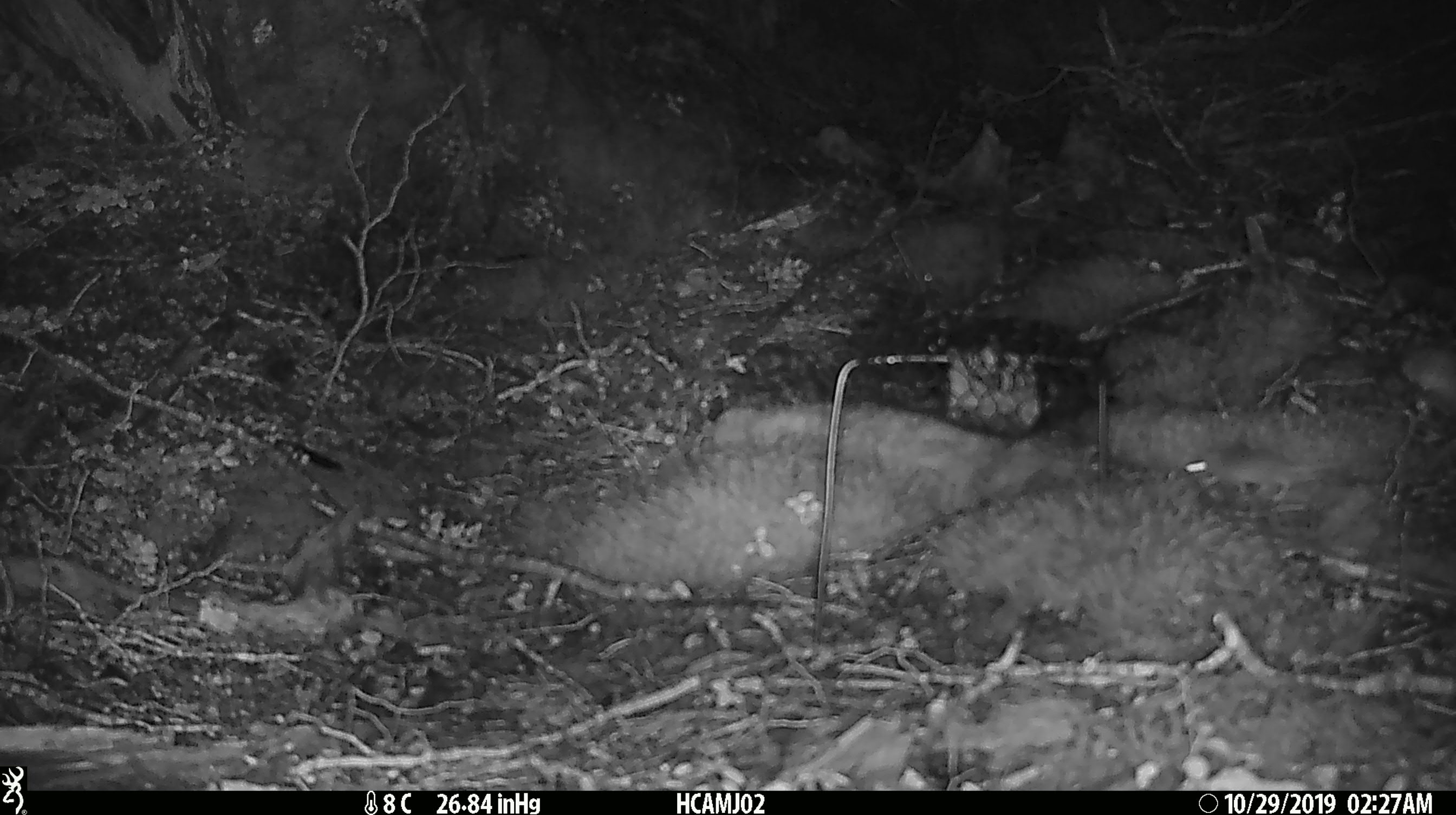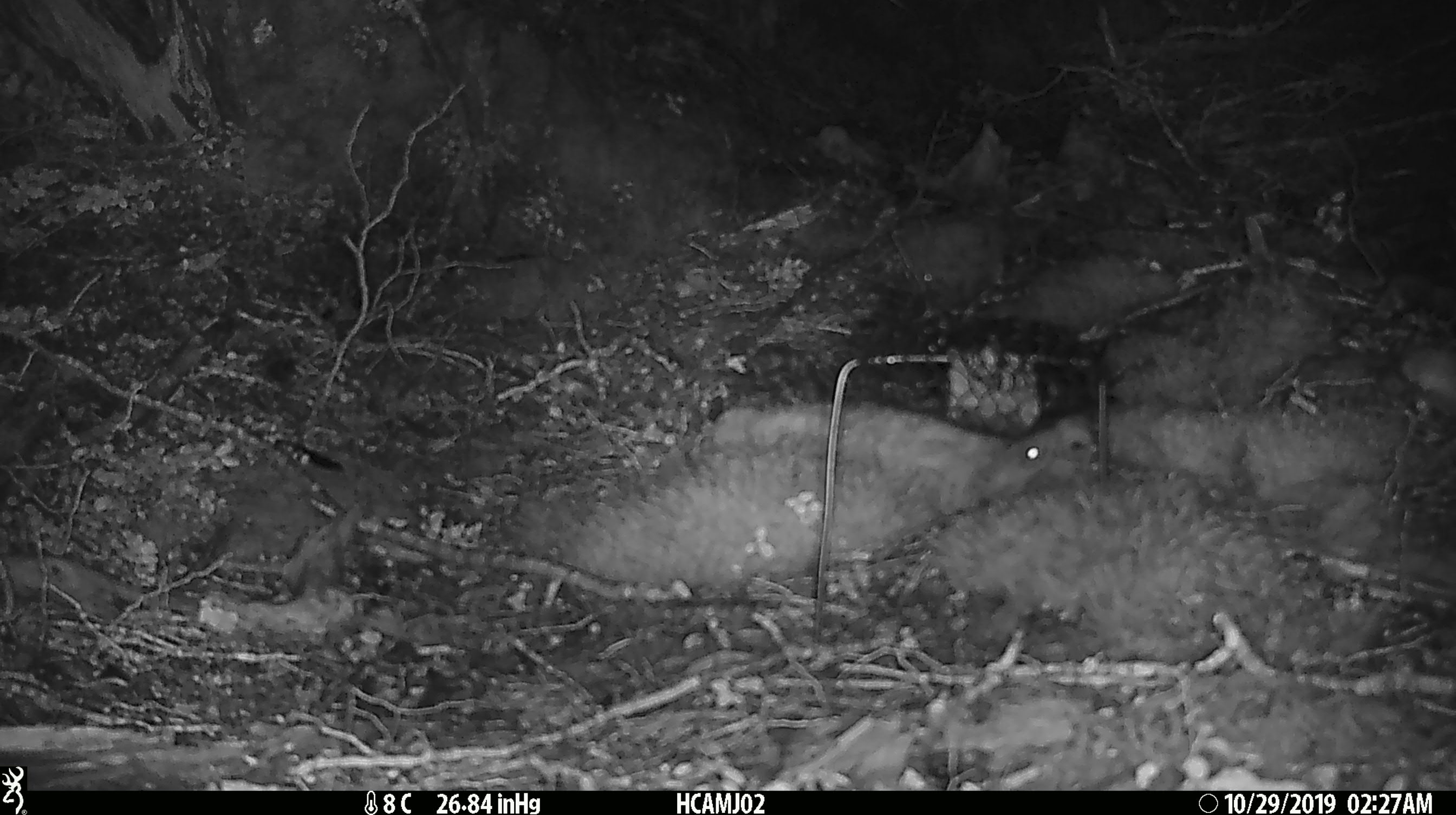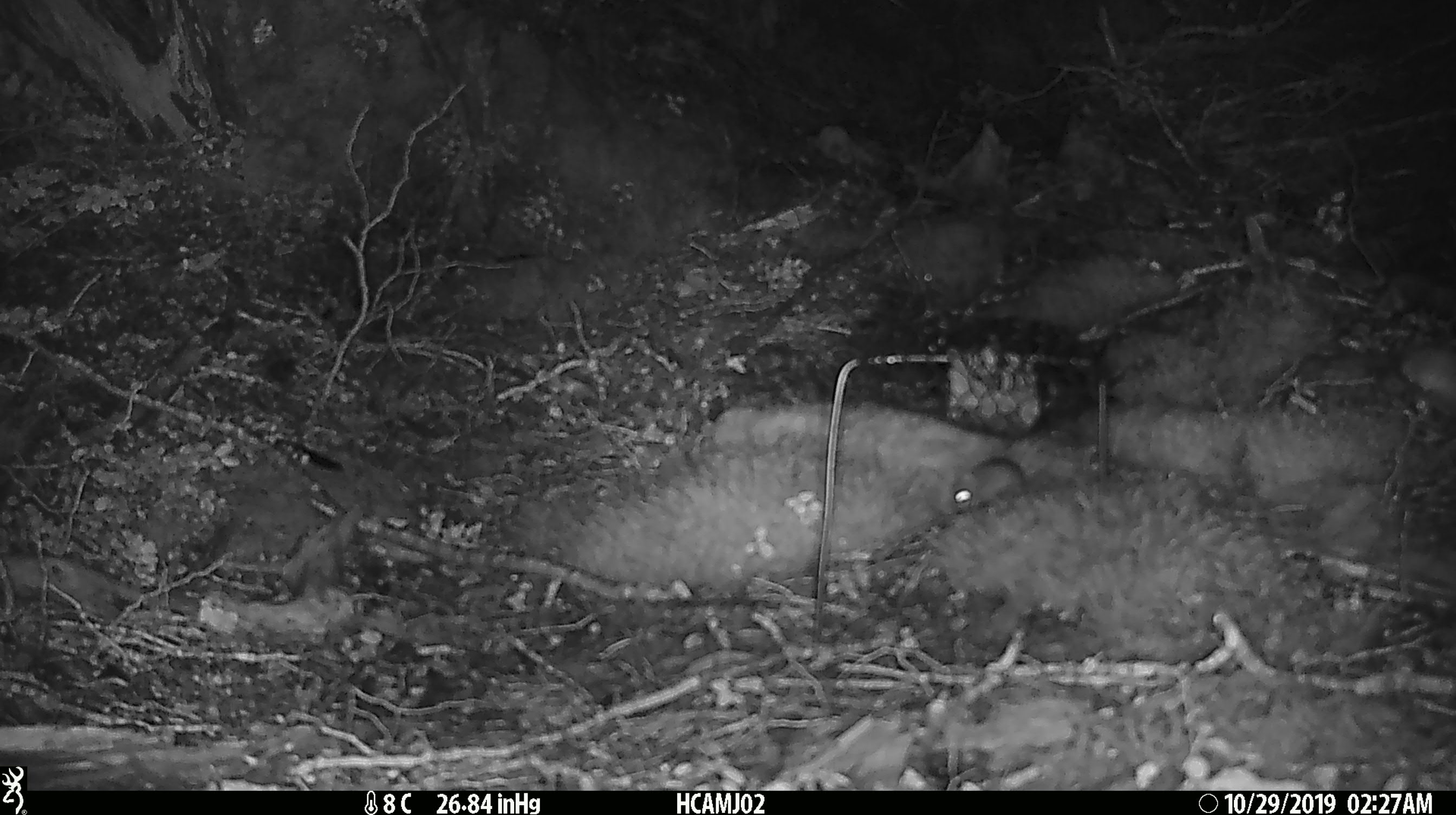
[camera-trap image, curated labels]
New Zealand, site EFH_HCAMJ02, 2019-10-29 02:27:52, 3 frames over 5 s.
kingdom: Animalia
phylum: Chordata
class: Mammalia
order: Rodentia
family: Muridae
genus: Mus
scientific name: Mus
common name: mouse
Mouse (Mus).